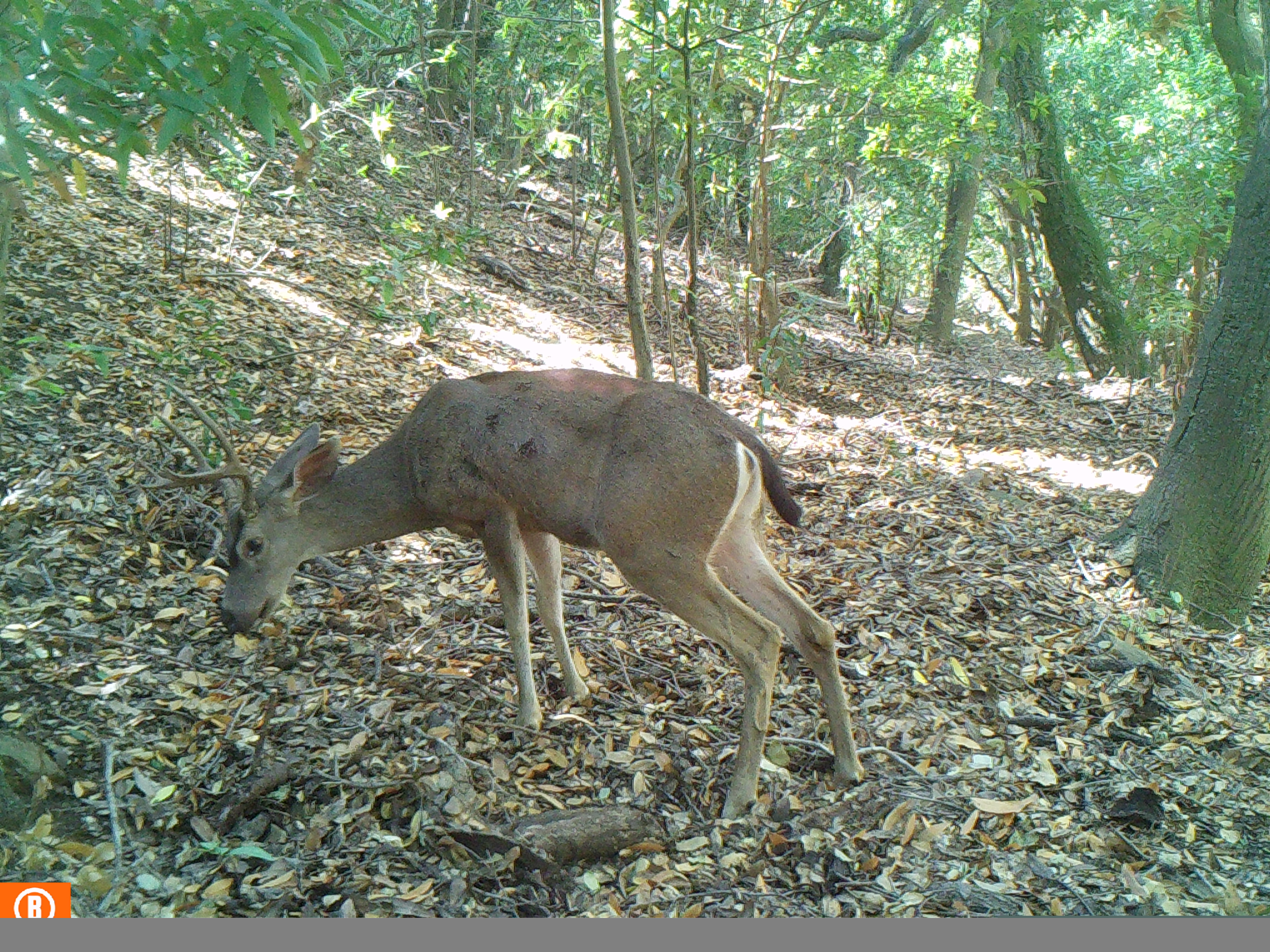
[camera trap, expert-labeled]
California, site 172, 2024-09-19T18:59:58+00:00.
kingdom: Animalia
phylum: Chordata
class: Mammalia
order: Artiodactyla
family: Cervidae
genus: Odocoileus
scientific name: Odocoileus hemionus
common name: mule deer